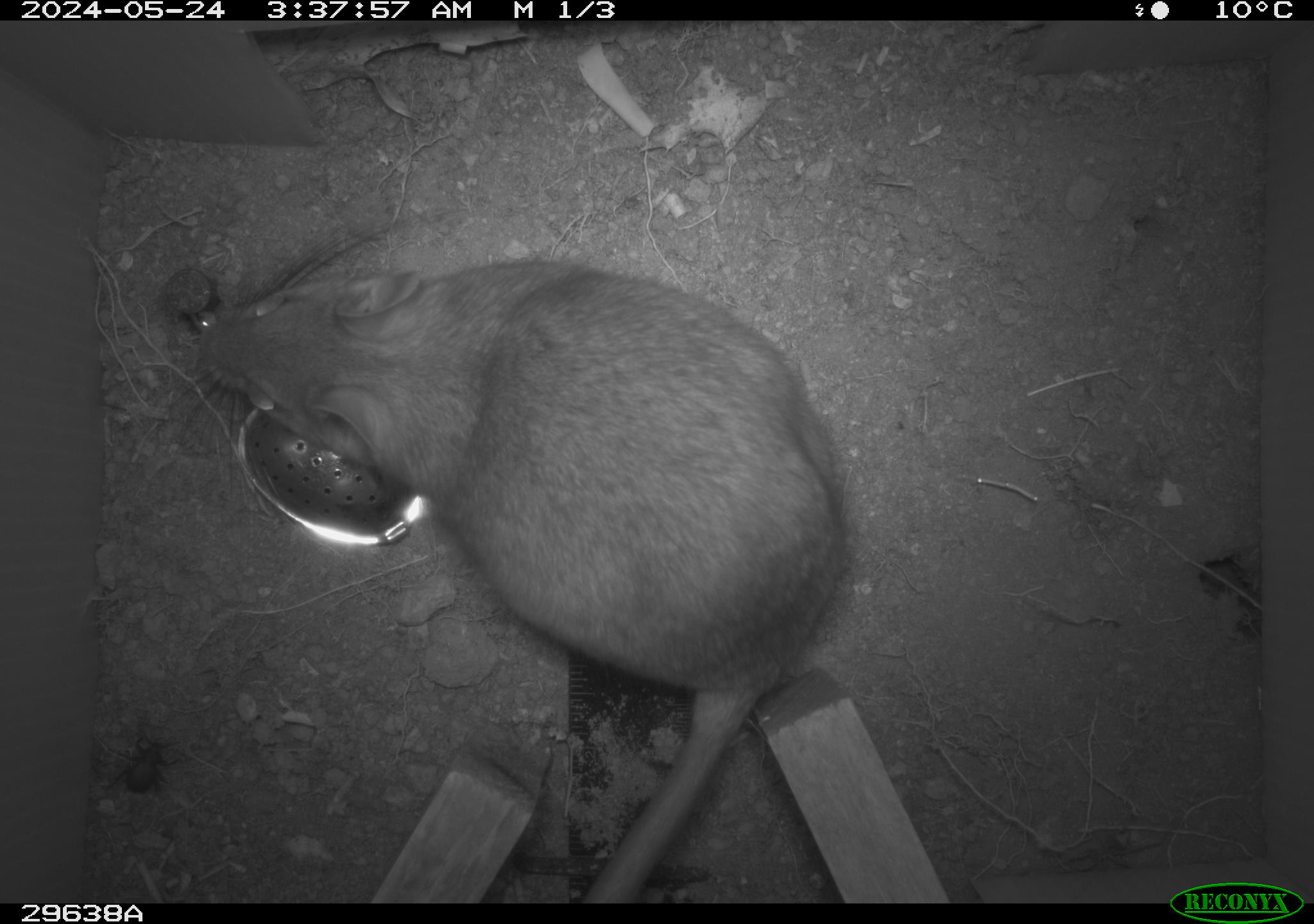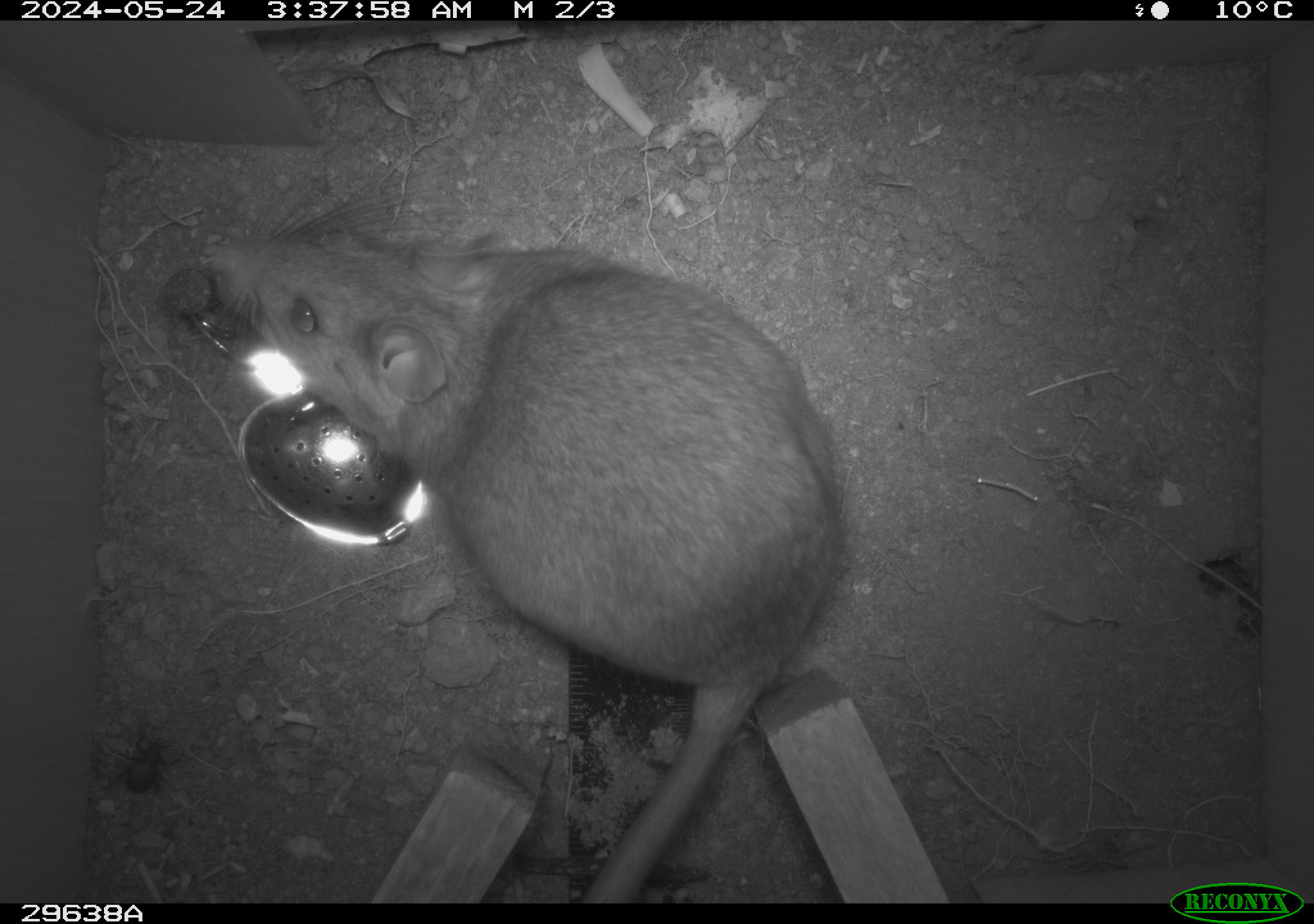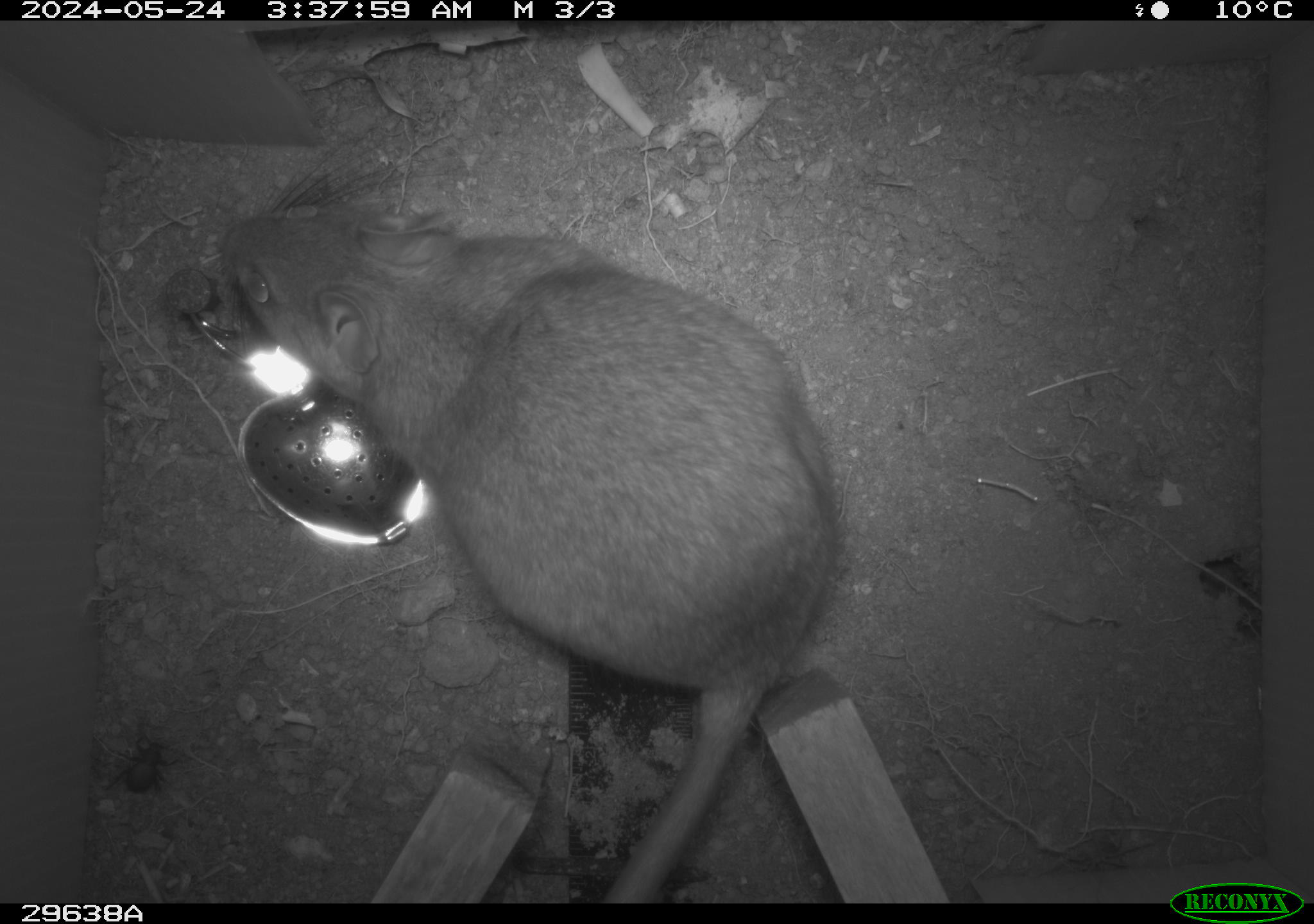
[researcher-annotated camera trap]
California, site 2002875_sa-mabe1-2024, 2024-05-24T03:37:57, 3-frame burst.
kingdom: Animalia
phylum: Chordata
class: Mammalia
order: Rodentia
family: Cricetidae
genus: Neotoma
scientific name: Neotoma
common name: pack rat or woodrat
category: neotoma species